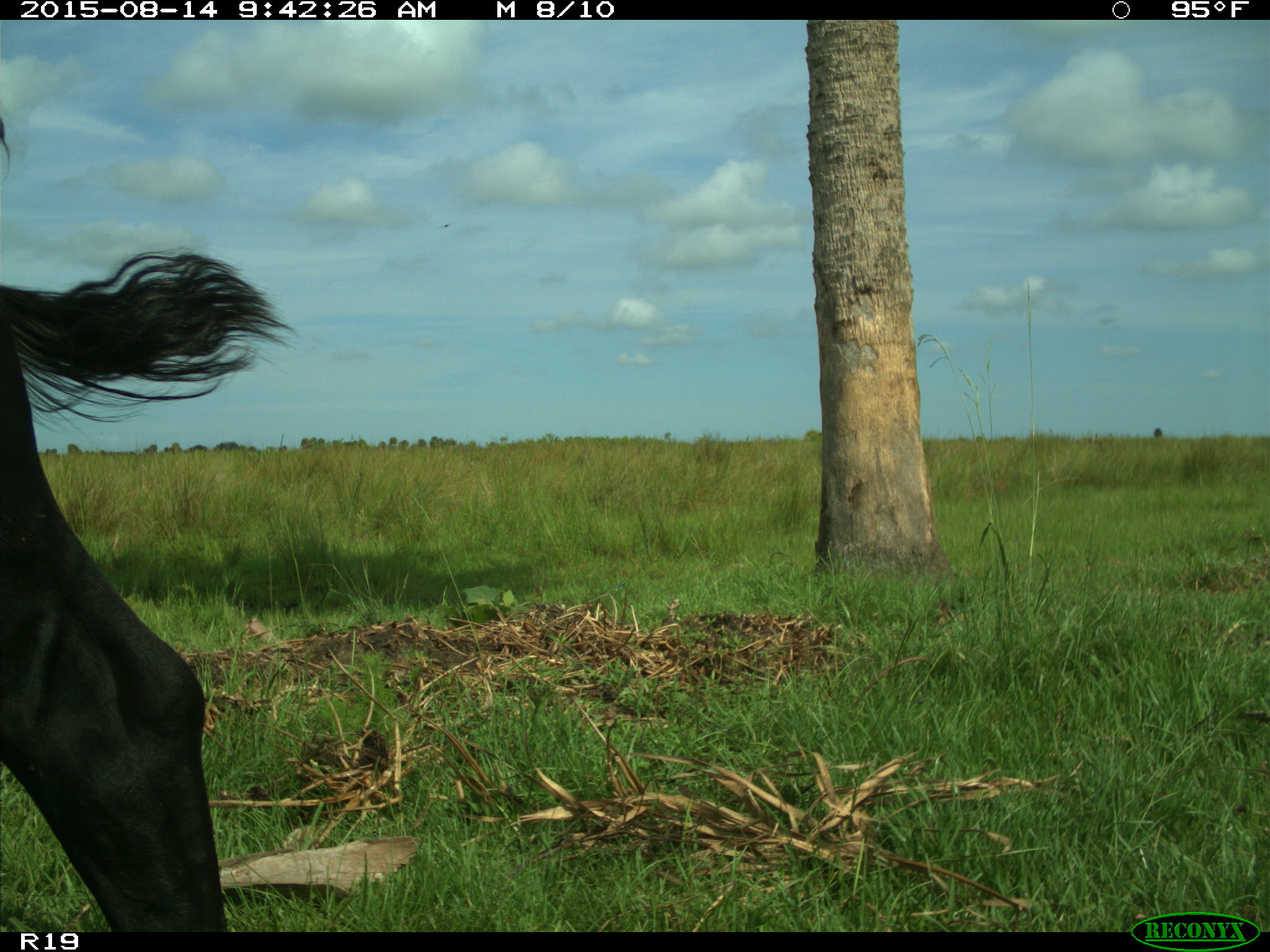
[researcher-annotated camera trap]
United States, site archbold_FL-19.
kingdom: Animalia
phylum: Chordata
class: Mammalia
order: Artiodactyla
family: Bovidae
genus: Bos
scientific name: Bos taurus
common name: domestic cow